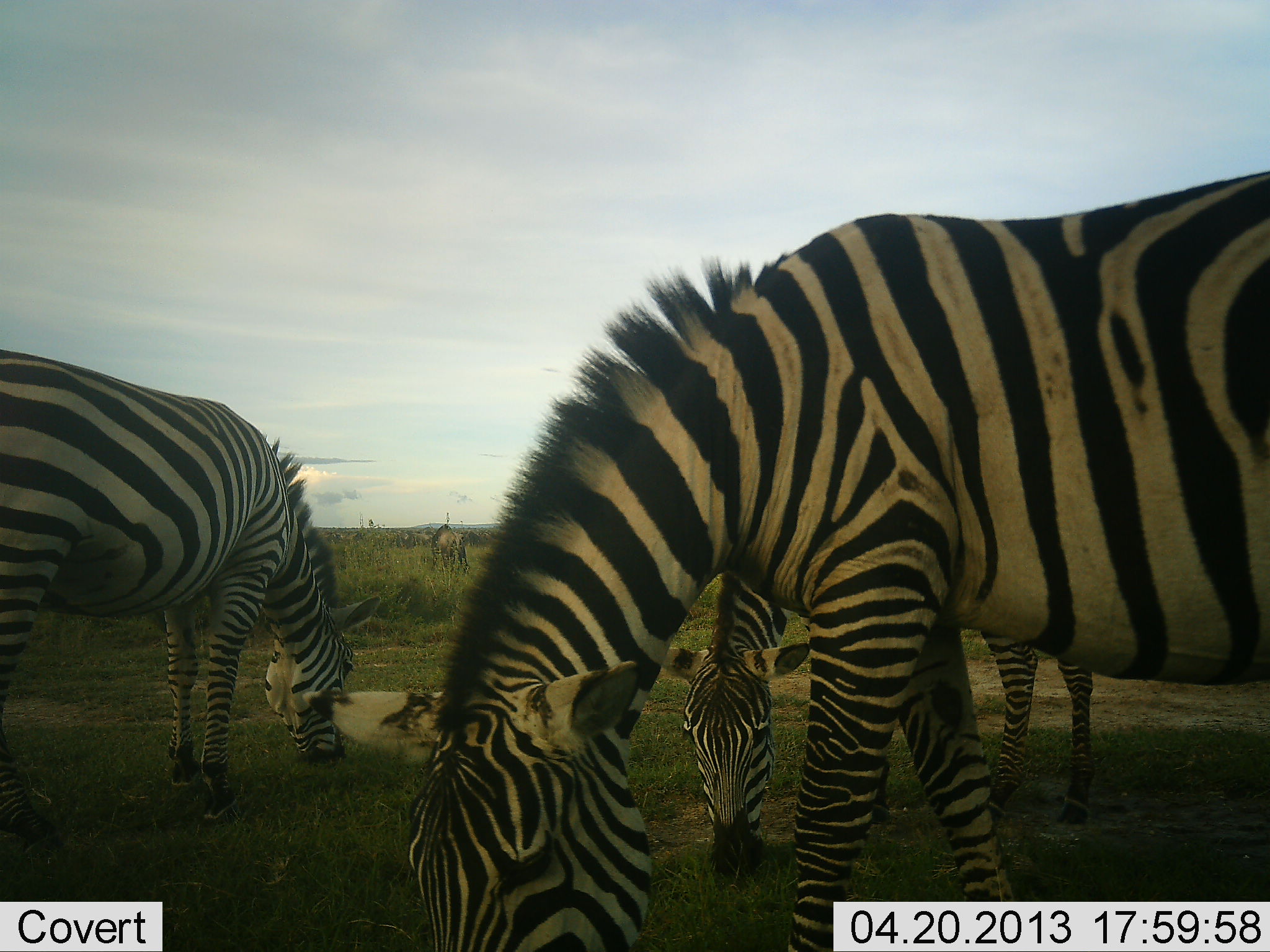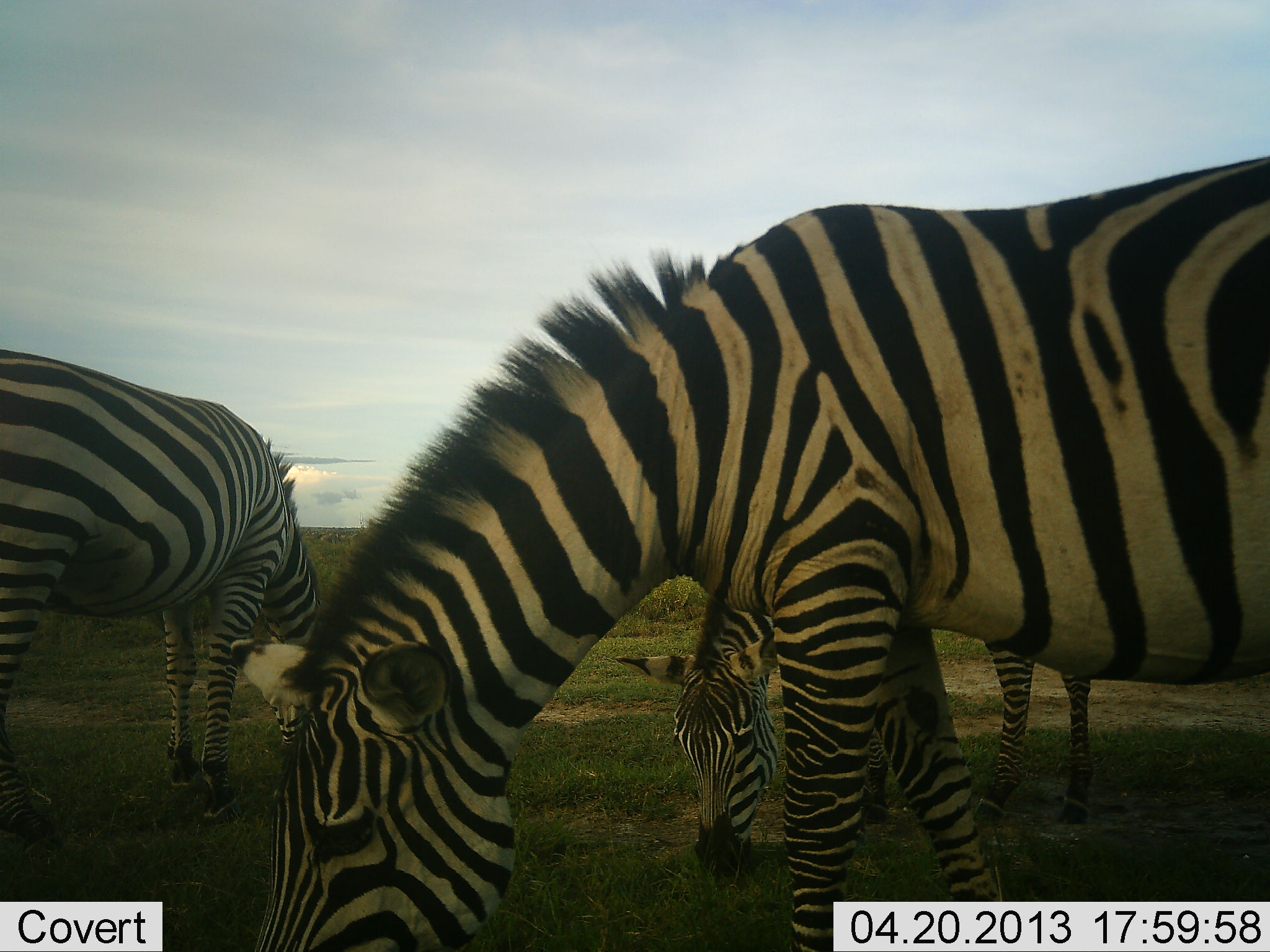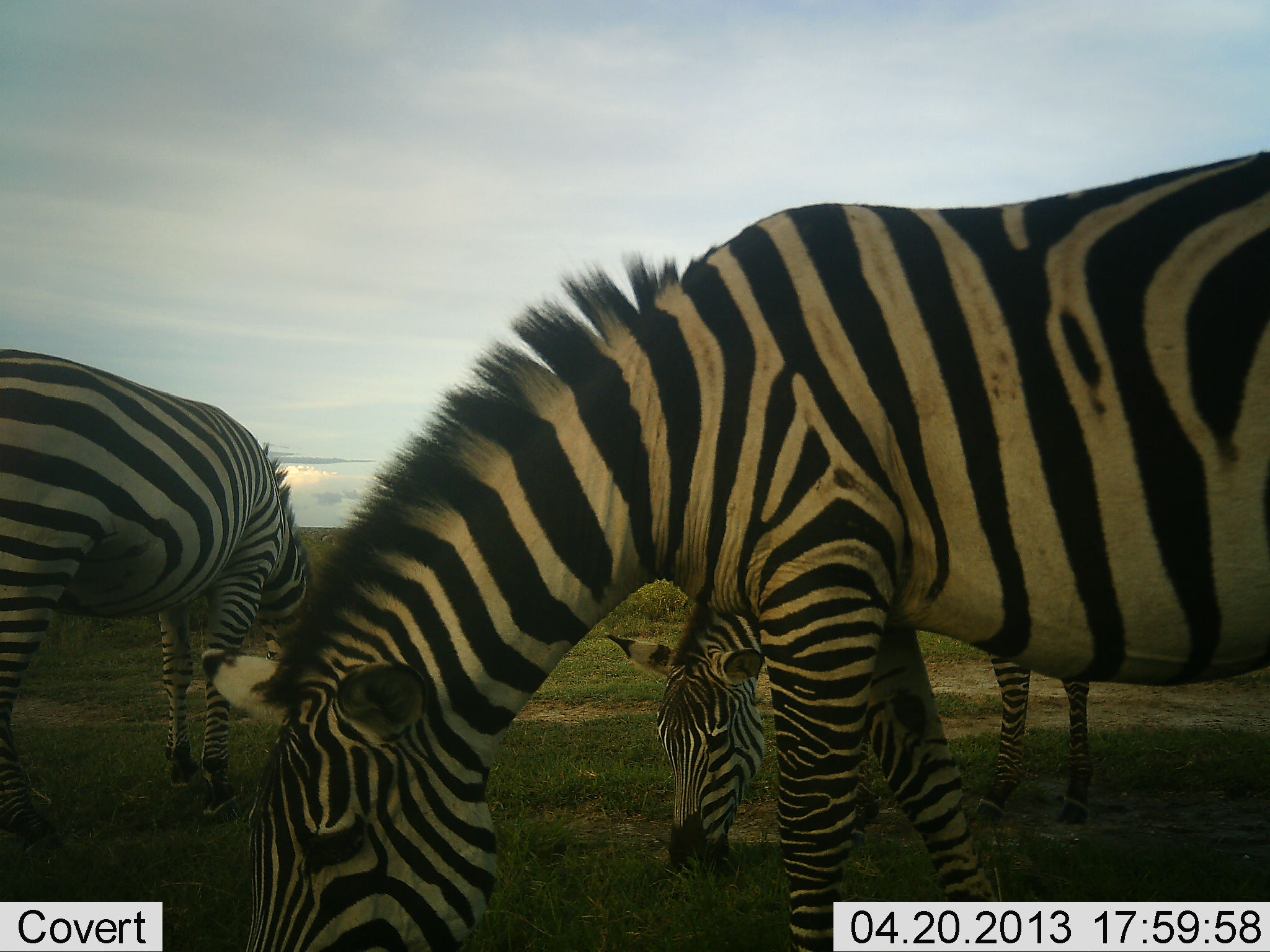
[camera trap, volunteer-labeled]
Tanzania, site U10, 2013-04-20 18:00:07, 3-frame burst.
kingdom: Animalia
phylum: Chordata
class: Mammalia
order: Perissodactyla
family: Equidae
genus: Equus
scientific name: Equus quagga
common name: plains zebra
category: zebra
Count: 3.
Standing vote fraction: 22%.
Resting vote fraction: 0%.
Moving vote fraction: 0%.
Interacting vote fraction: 0%.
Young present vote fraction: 0%.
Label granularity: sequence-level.